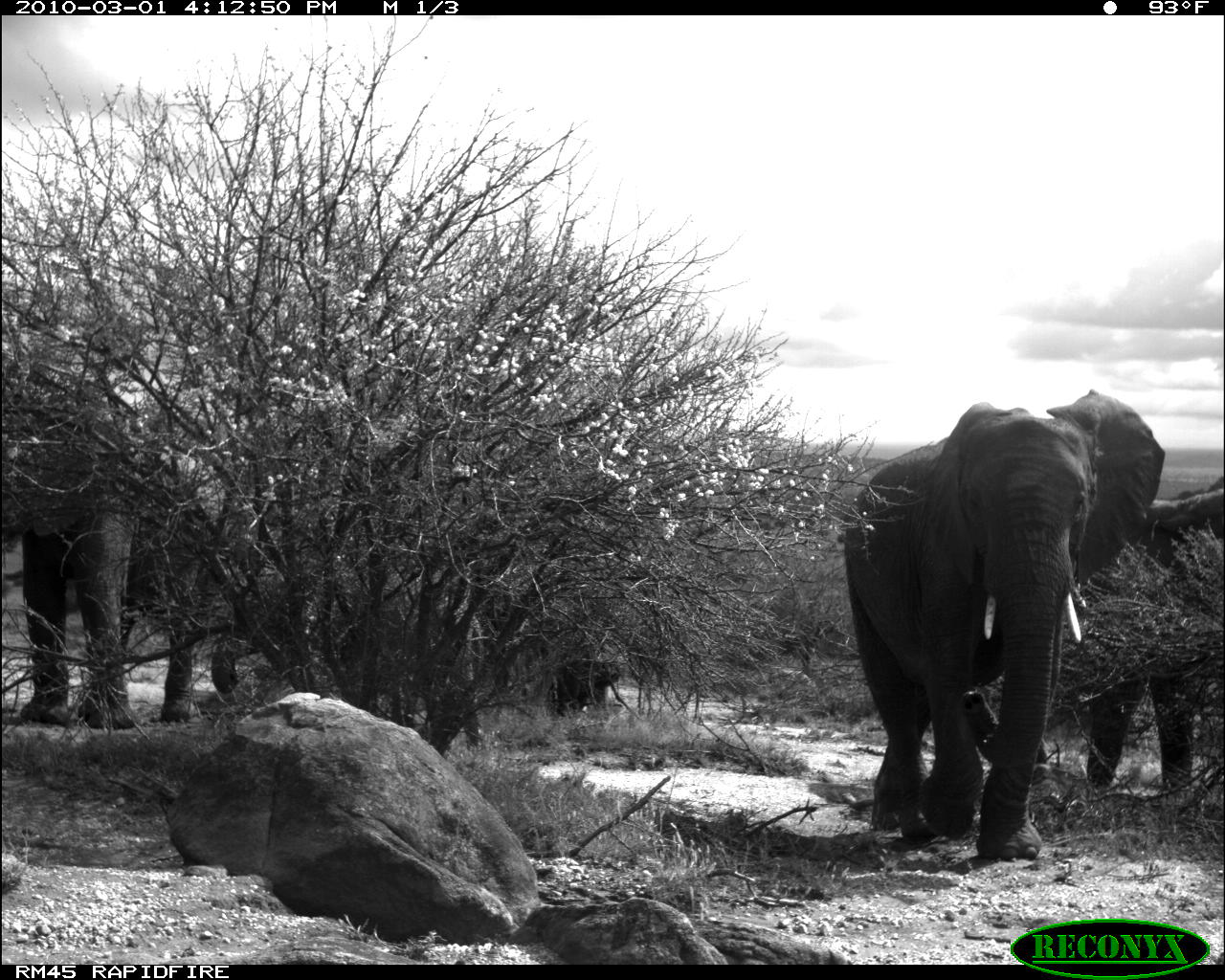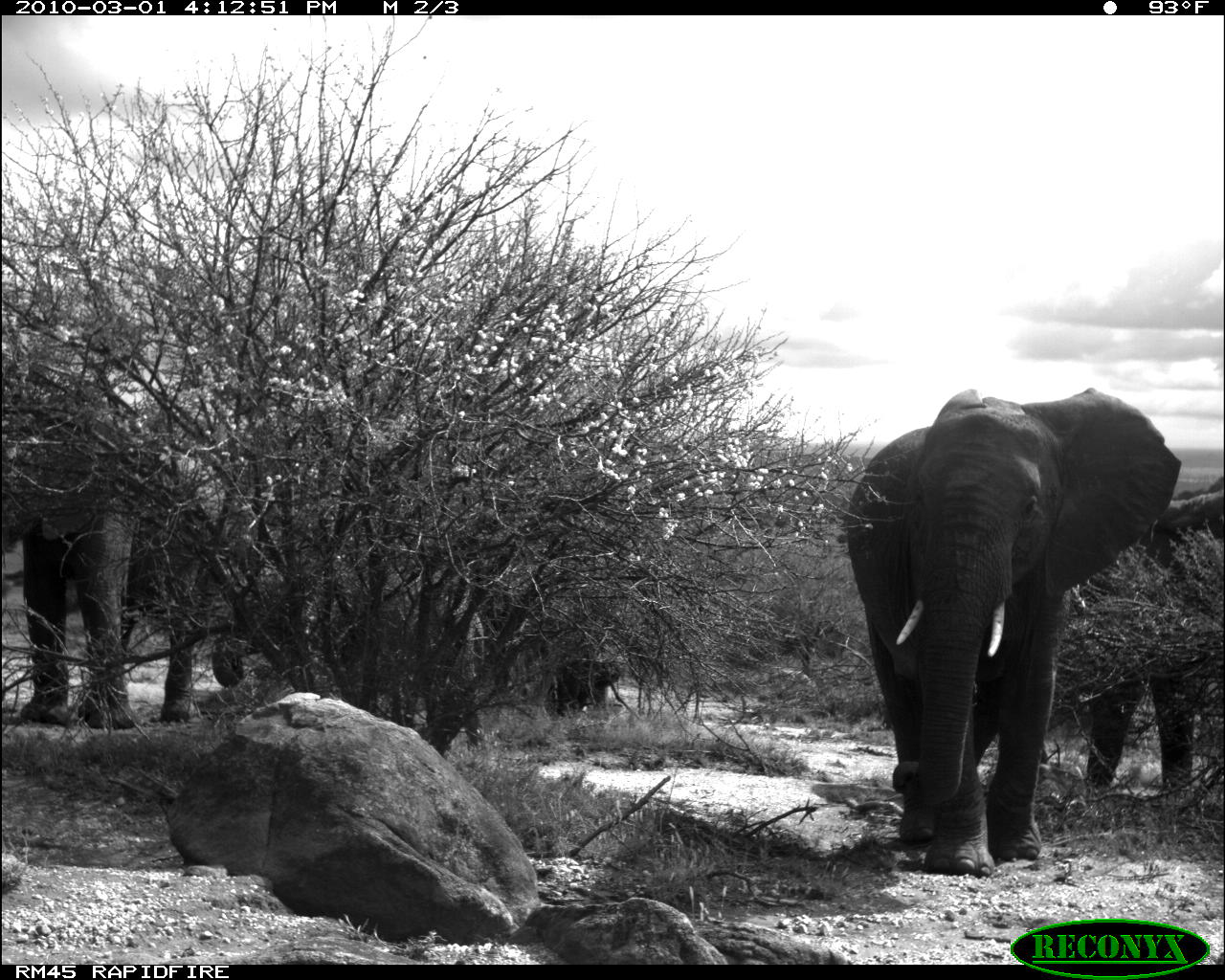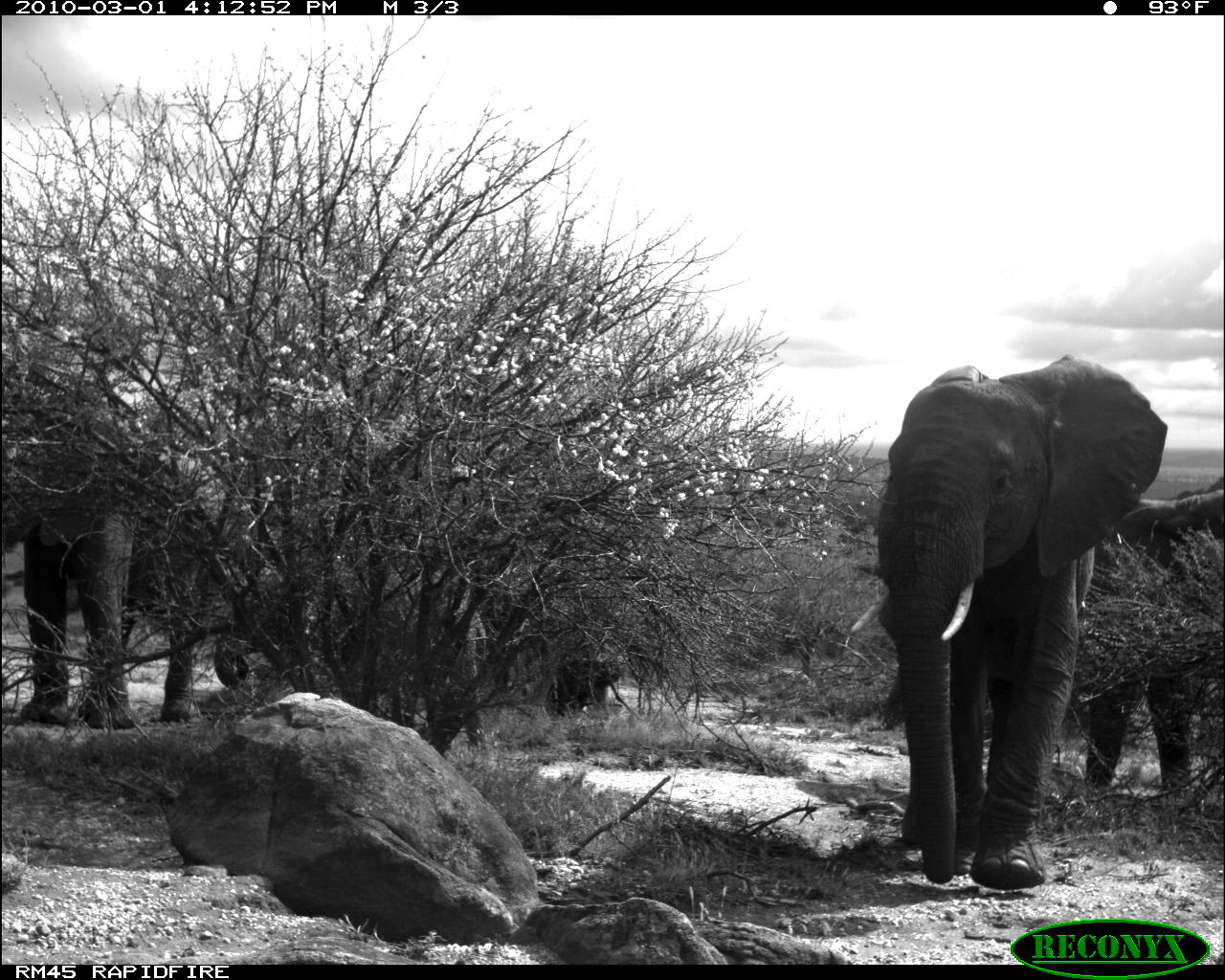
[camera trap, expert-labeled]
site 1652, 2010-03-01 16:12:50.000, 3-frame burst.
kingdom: Animalia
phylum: Chordata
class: Mammalia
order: Proboscidea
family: Elephantidae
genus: Loxodonta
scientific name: Loxodonta africana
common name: african bush elephant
Loxodonta africana (african bush elephant), count 5.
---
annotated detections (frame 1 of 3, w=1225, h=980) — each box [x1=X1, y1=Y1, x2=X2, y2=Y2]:
loxodonta africana: [x1=836, y1=385, x2=1167, y2=859]; [x1=0, y1=395, x2=206, y2=727]; [x1=1037, y1=471, x2=1225, y2=785]; [x1=208, y1=549, x2=486, y2=752]; [x1=553, y1=651, x2=621, y2=715]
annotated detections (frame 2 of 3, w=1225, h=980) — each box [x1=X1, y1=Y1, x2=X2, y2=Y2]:
loxodonta africana: [x1=845, y1=386, x2=1182, y2=875]; [x1=0, y1=380, x2=223, y2=726]; [x1=207, y1=479, x2=492, y2=745]; [x1=1041, y1=473, x2=1225, y2=803]; [x1=550, y1=653, x2=625, y2=714]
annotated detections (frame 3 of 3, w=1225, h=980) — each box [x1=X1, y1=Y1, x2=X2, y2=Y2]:
loxodonta africana: [x1=846, y1=351, x2=1166, y2=888]; [x1=0, y1=367, x2=223, y2=726]; [x1=202, y1=479, x2=492, y2=745]; [x1=1041, y1=473, x2=1225, y2=803]; [x1=543, y1=651, x2=618, y2=712]